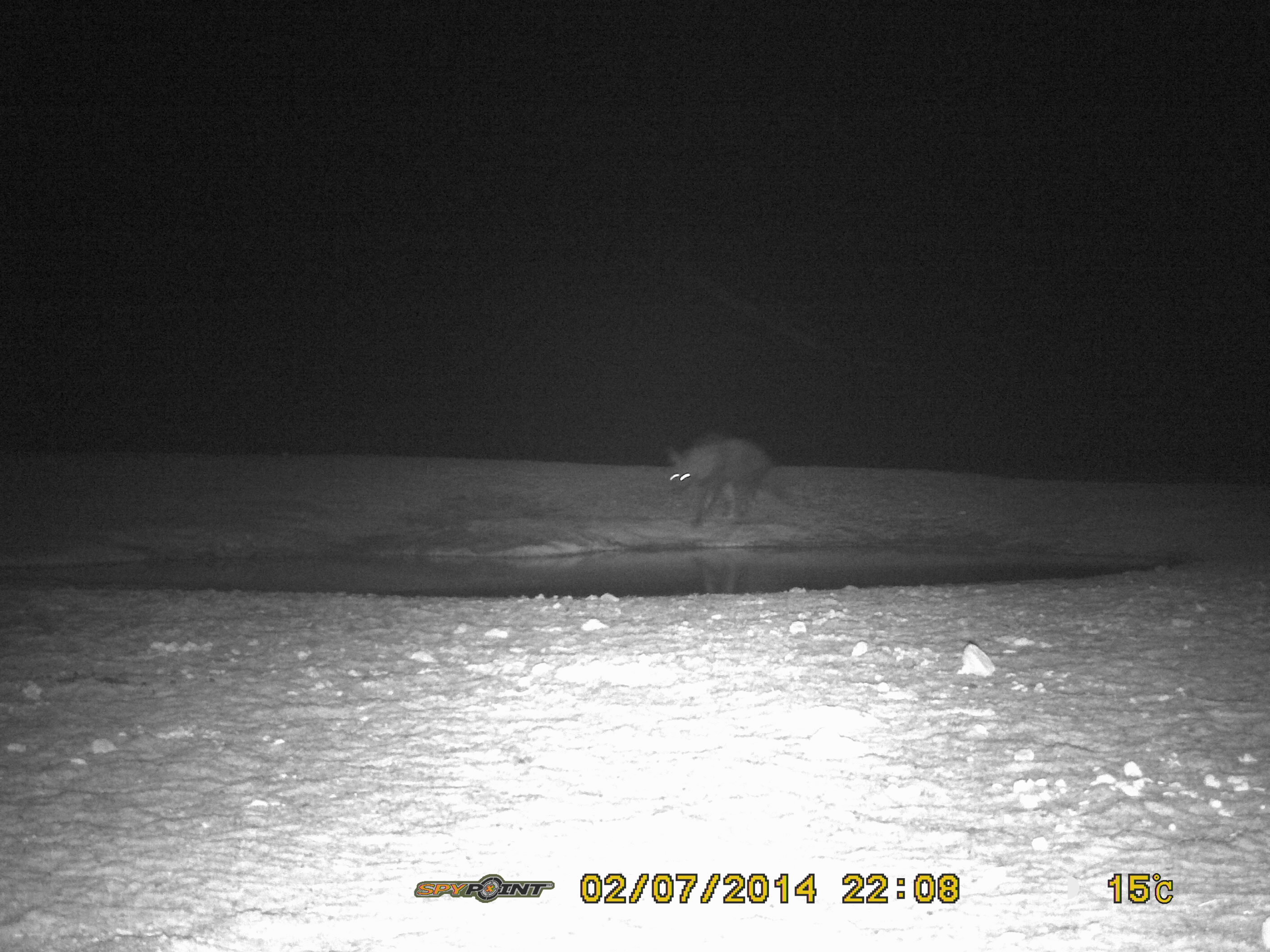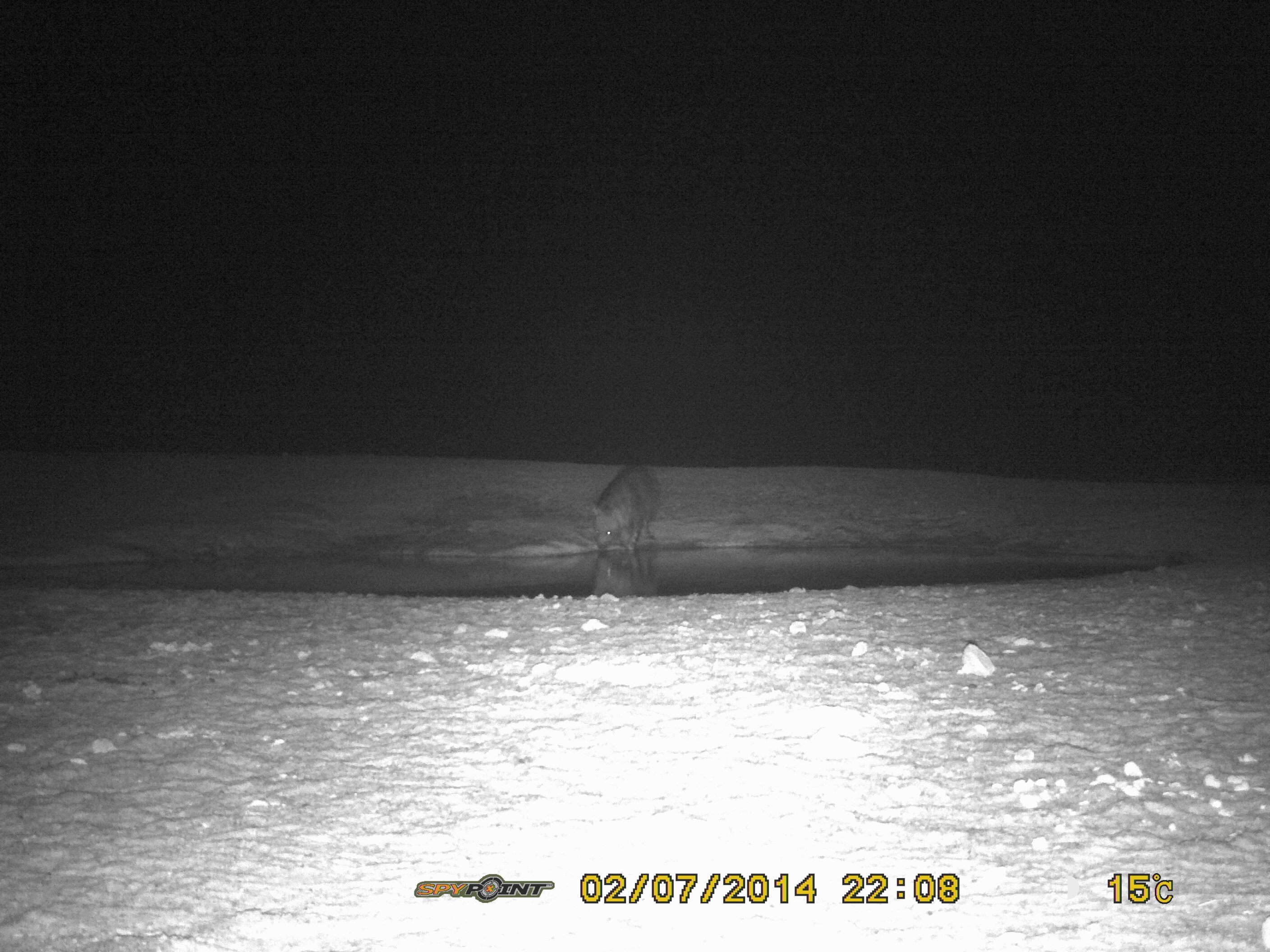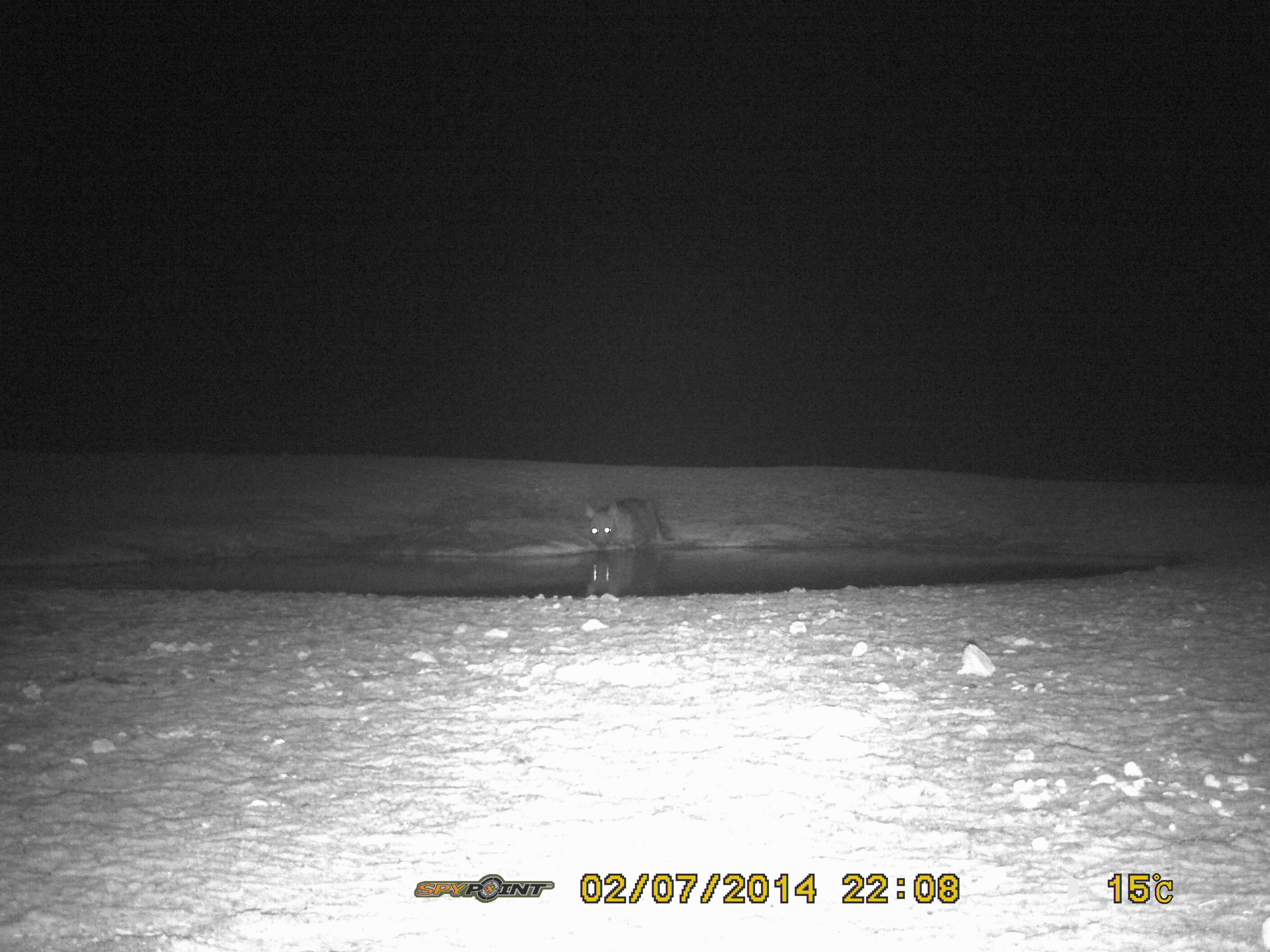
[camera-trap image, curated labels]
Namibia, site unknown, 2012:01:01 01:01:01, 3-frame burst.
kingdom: Animalia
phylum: Chordata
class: Mammalia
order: Carnivora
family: Hyaenidae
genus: Parahyaena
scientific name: Parahyaena brunnea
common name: brown hyena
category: hyaena brunnea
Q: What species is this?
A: Hyaena brunnea (brown hyena) (Parahyaena brunnea).